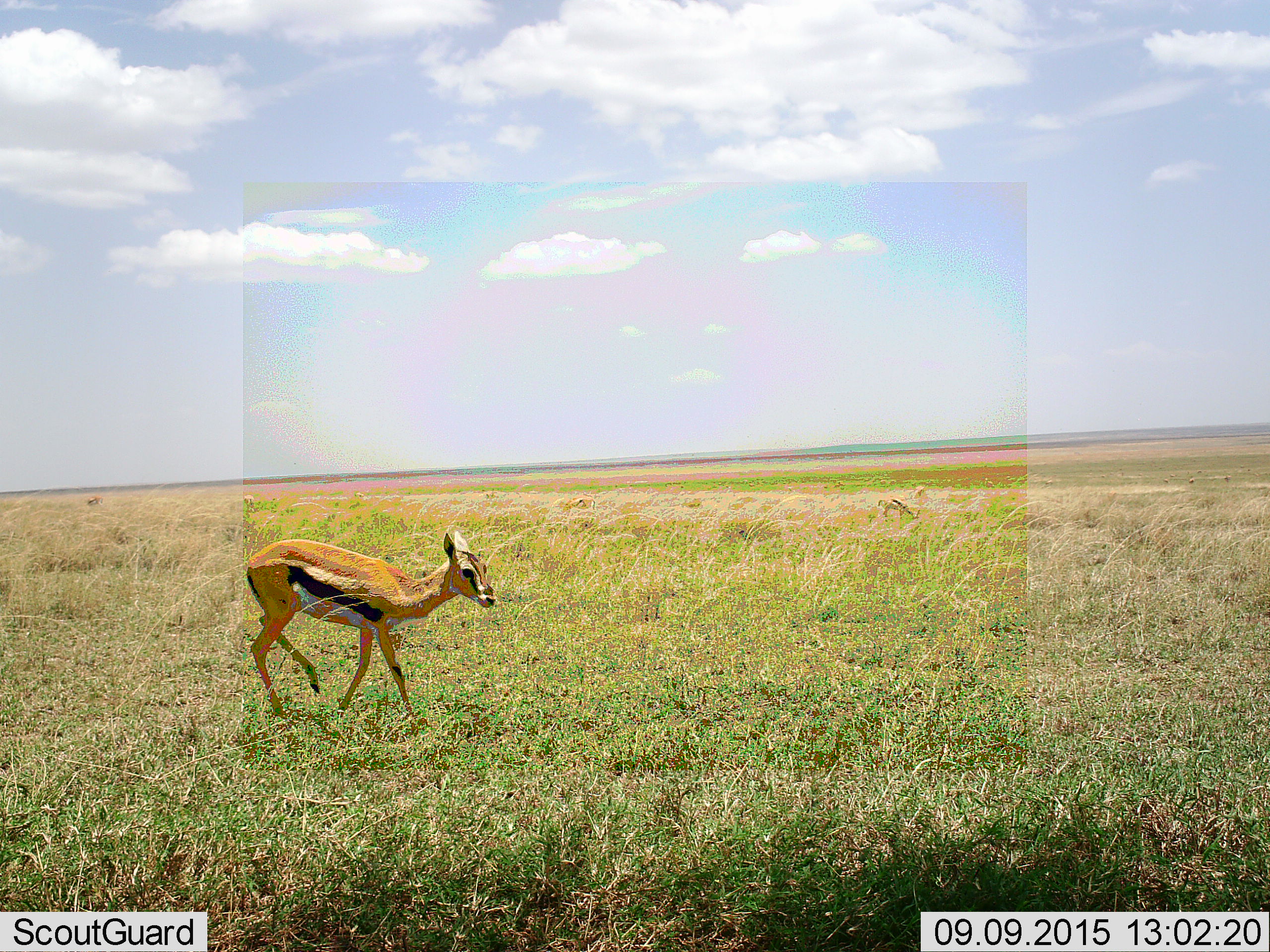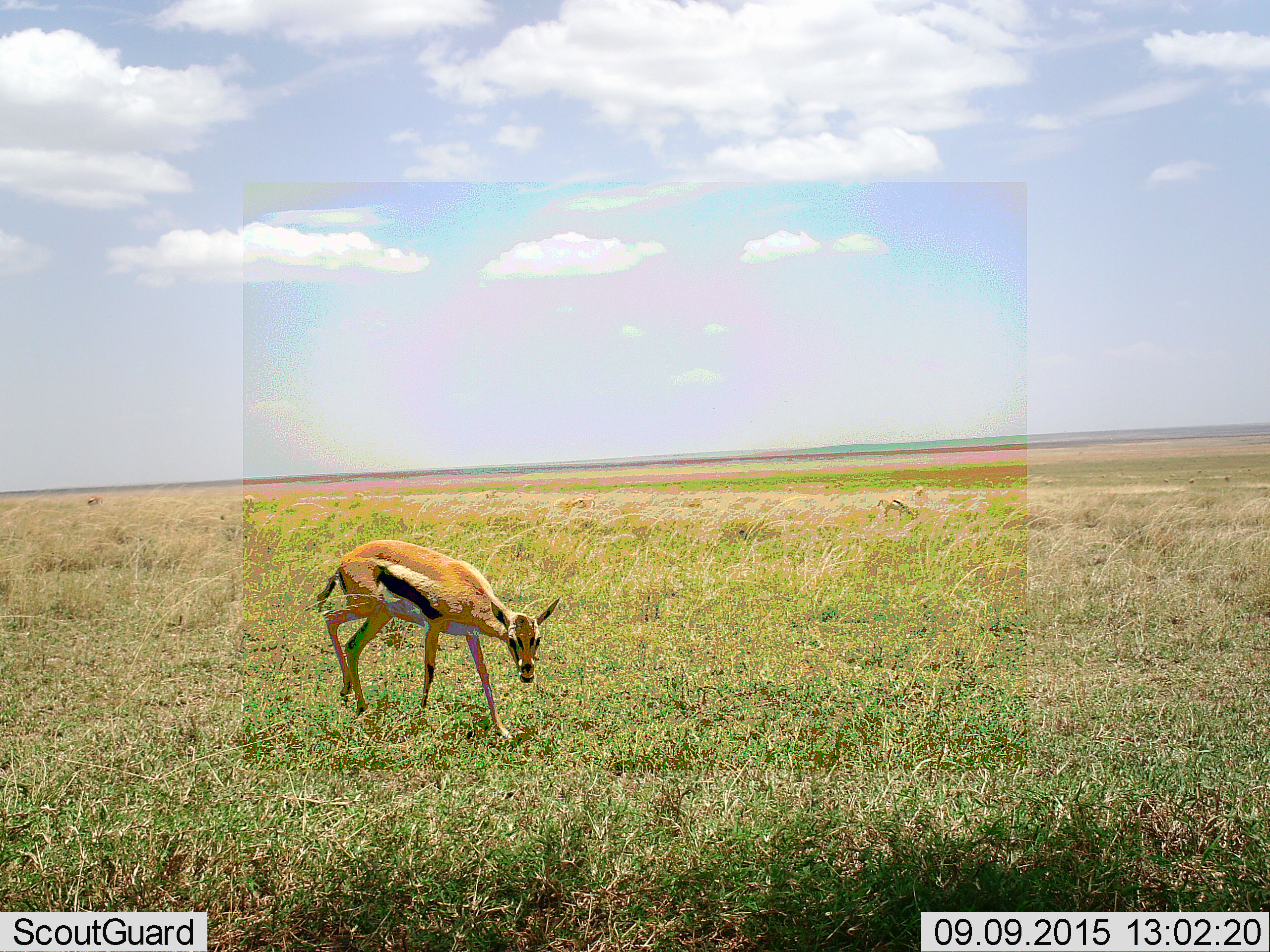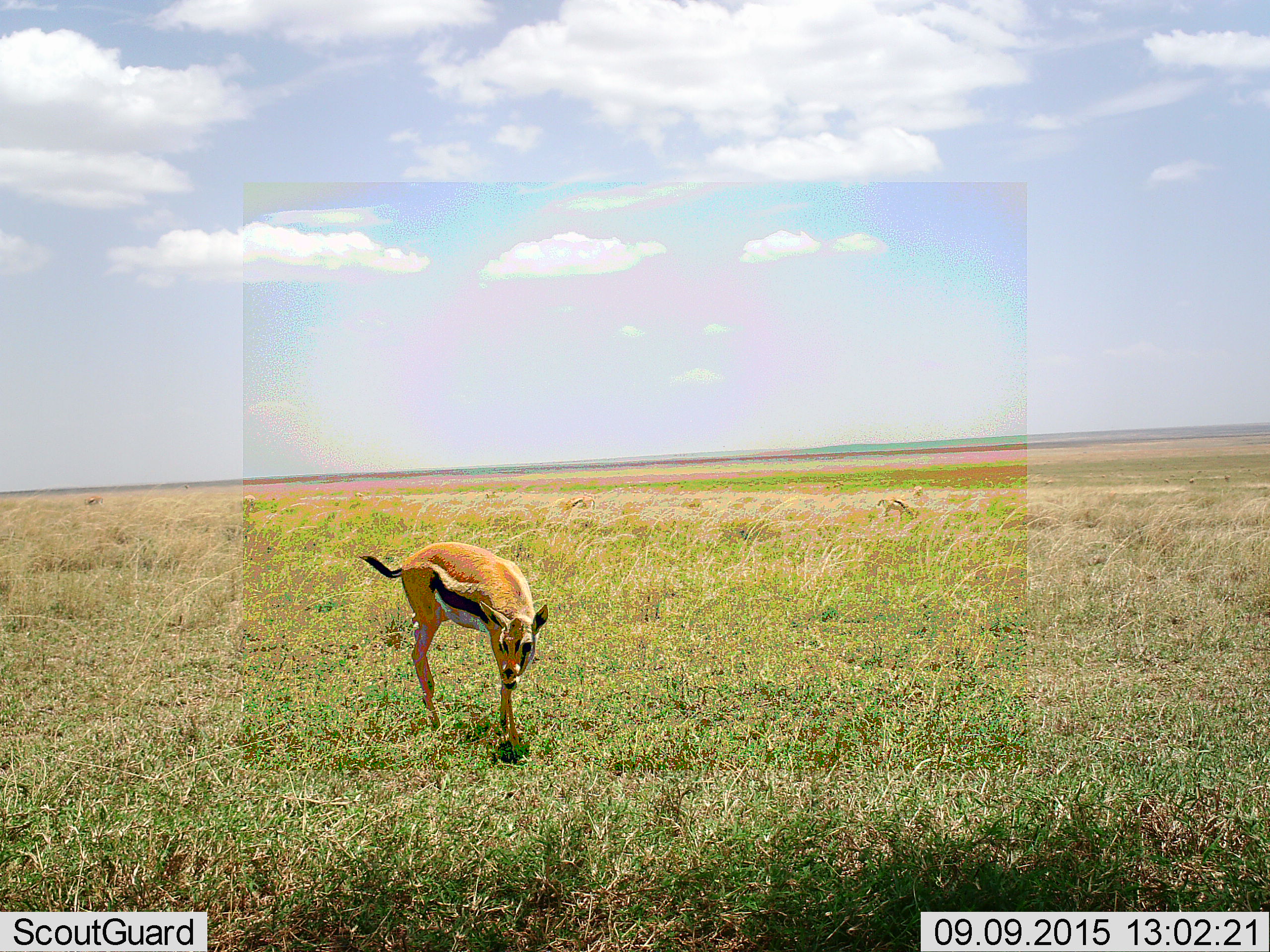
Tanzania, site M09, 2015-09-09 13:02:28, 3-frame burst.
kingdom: Animalia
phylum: Chordata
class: Mammalia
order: Artiodactyla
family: Bovidae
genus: Eudorcas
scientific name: Eudorcas thomsonii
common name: thomson's gazelle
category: gazellethomsons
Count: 1.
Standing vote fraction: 38%.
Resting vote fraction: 0%.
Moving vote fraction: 75%.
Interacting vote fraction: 0%.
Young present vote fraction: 0%.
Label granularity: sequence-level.